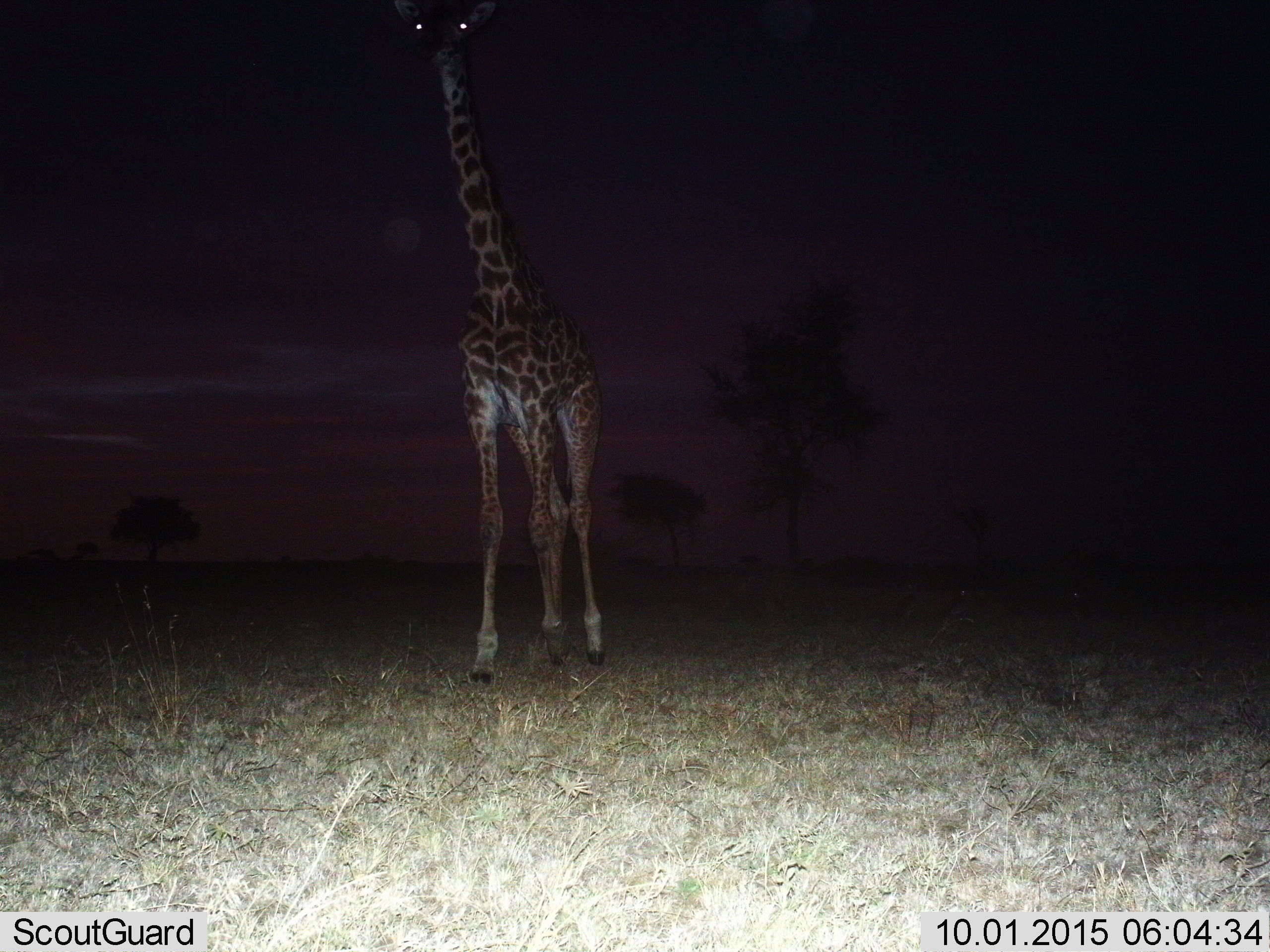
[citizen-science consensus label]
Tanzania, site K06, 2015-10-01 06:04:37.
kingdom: Animalia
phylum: Chordata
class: Mammalia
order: Artiodactyla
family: Giraffidae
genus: Giraffa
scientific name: Giraffa camelopardalis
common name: giraffe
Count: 1.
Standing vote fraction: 67%.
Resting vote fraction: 11%.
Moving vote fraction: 22%.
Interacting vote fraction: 0%.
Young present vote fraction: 0%.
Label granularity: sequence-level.